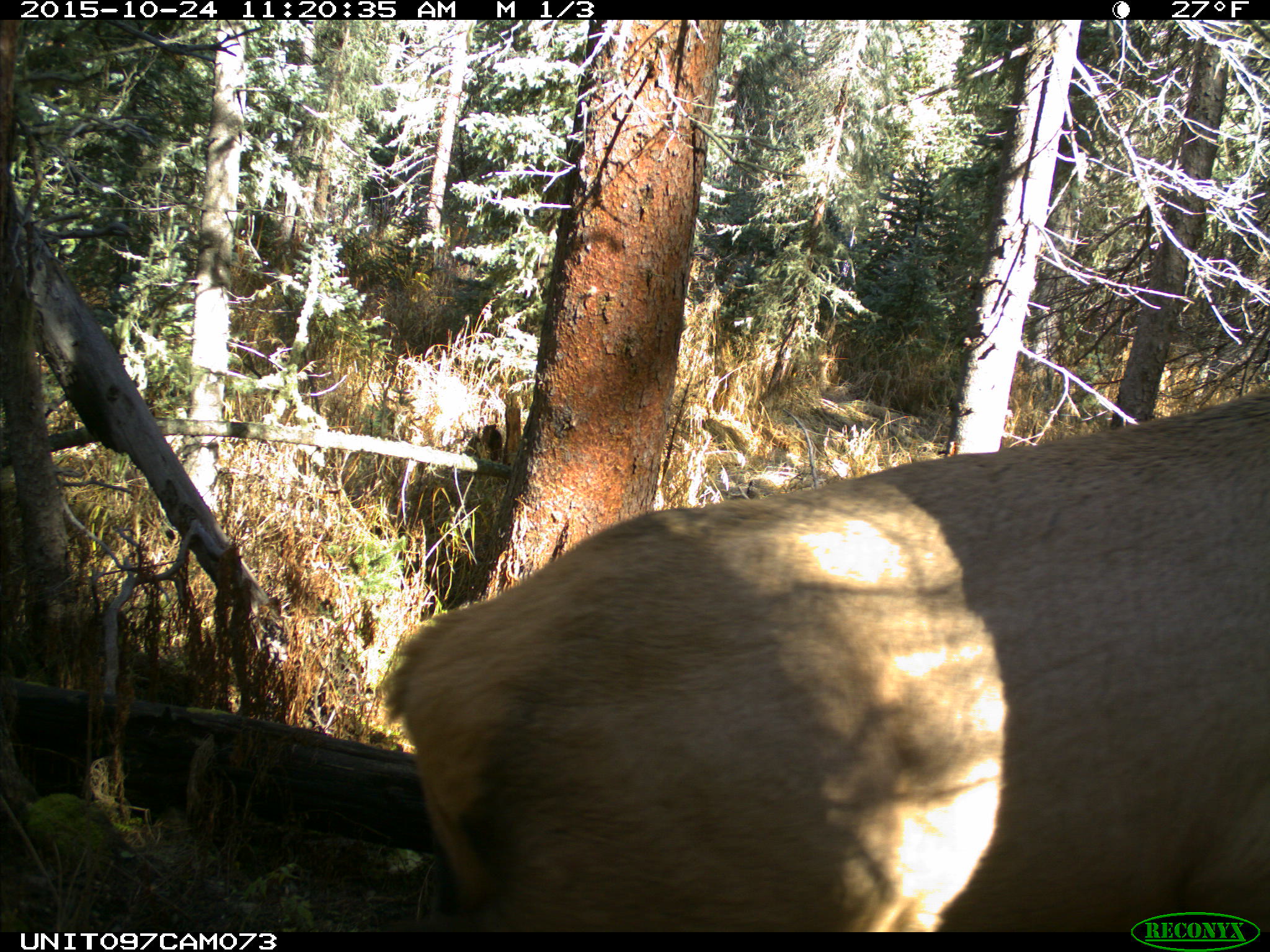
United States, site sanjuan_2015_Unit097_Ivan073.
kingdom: Animalia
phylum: Chordata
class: Mammalia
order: Artiodactyla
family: Cervidae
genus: Cervus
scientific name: Cervus elaphus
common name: red deer